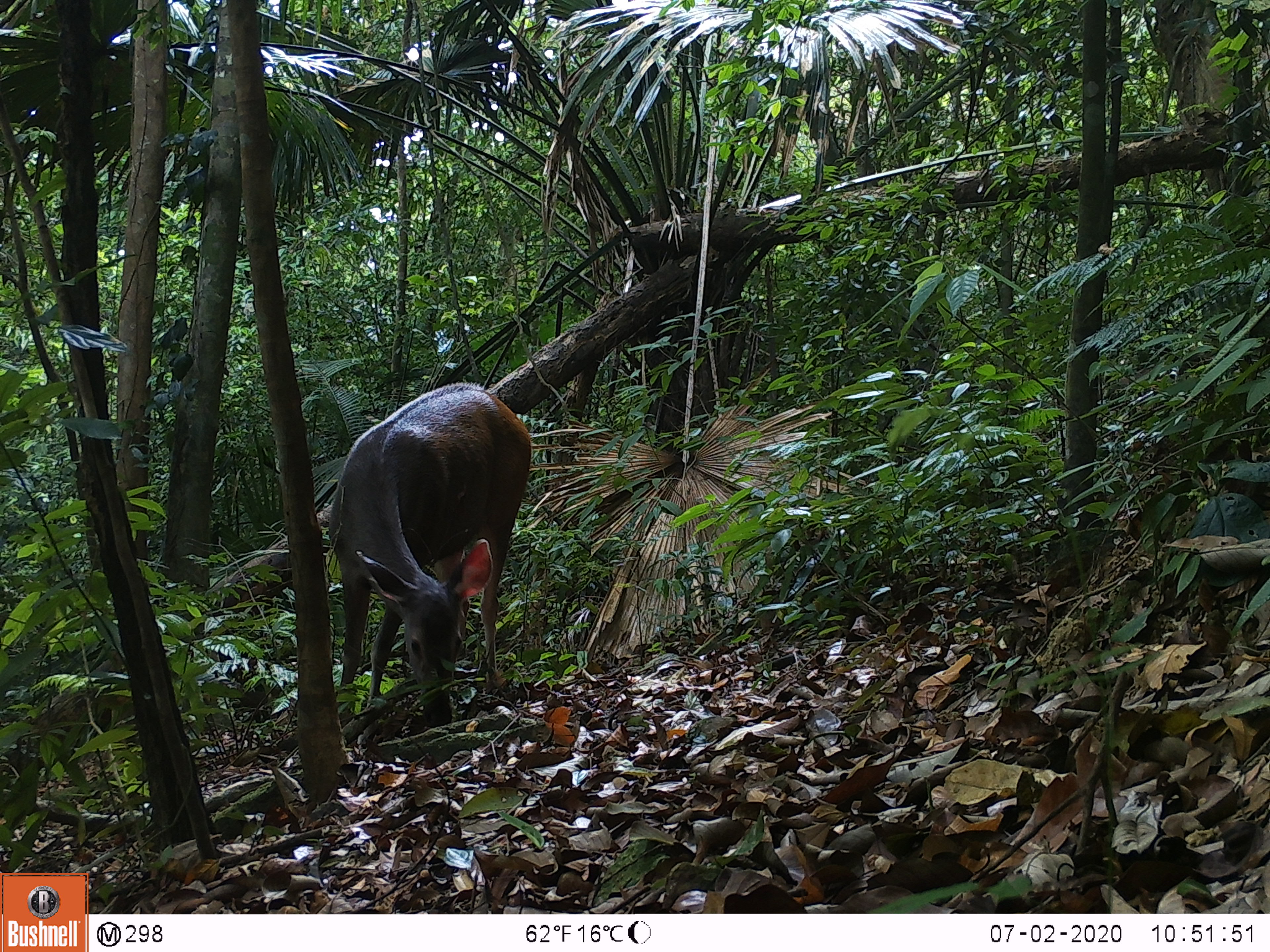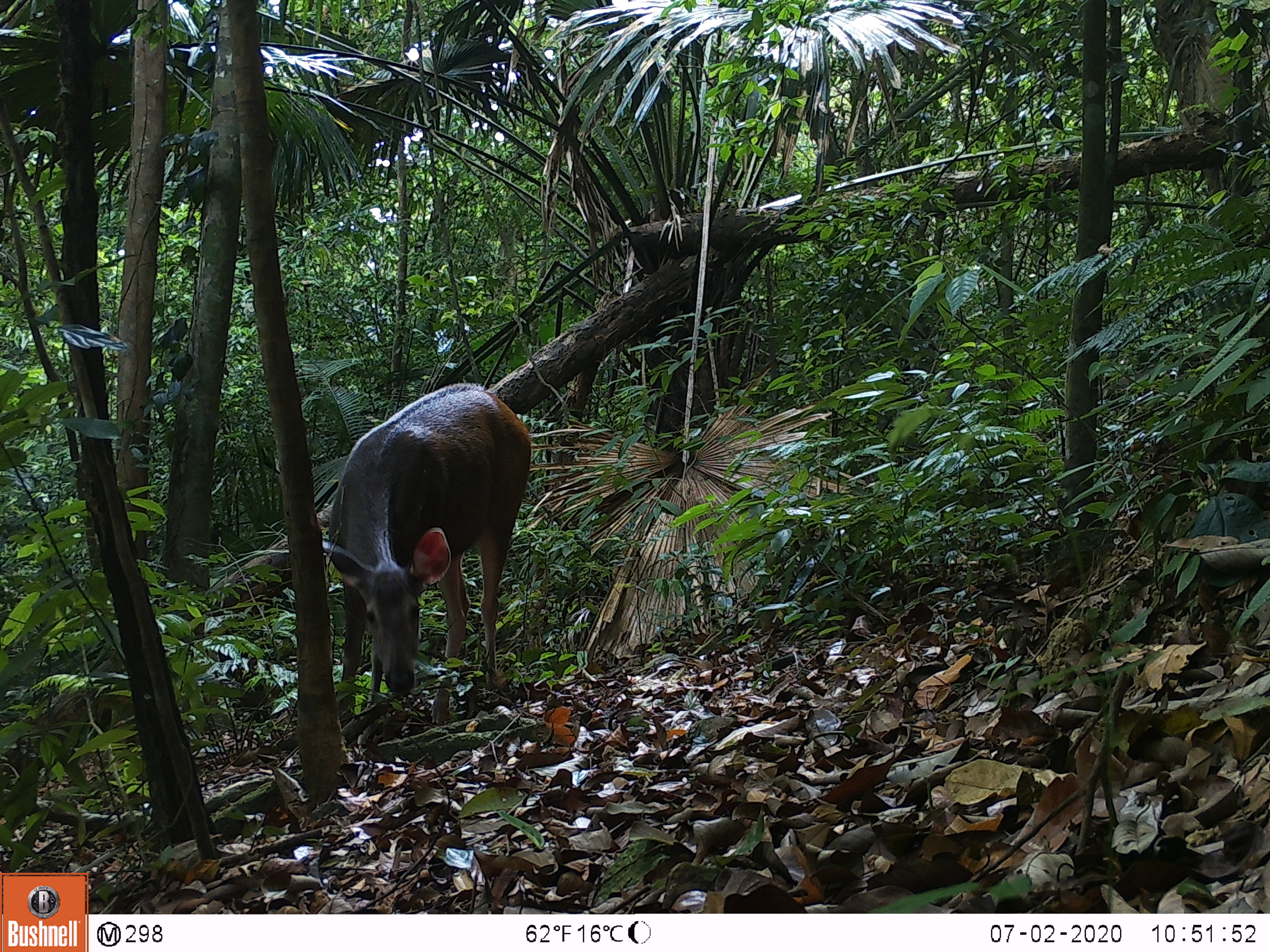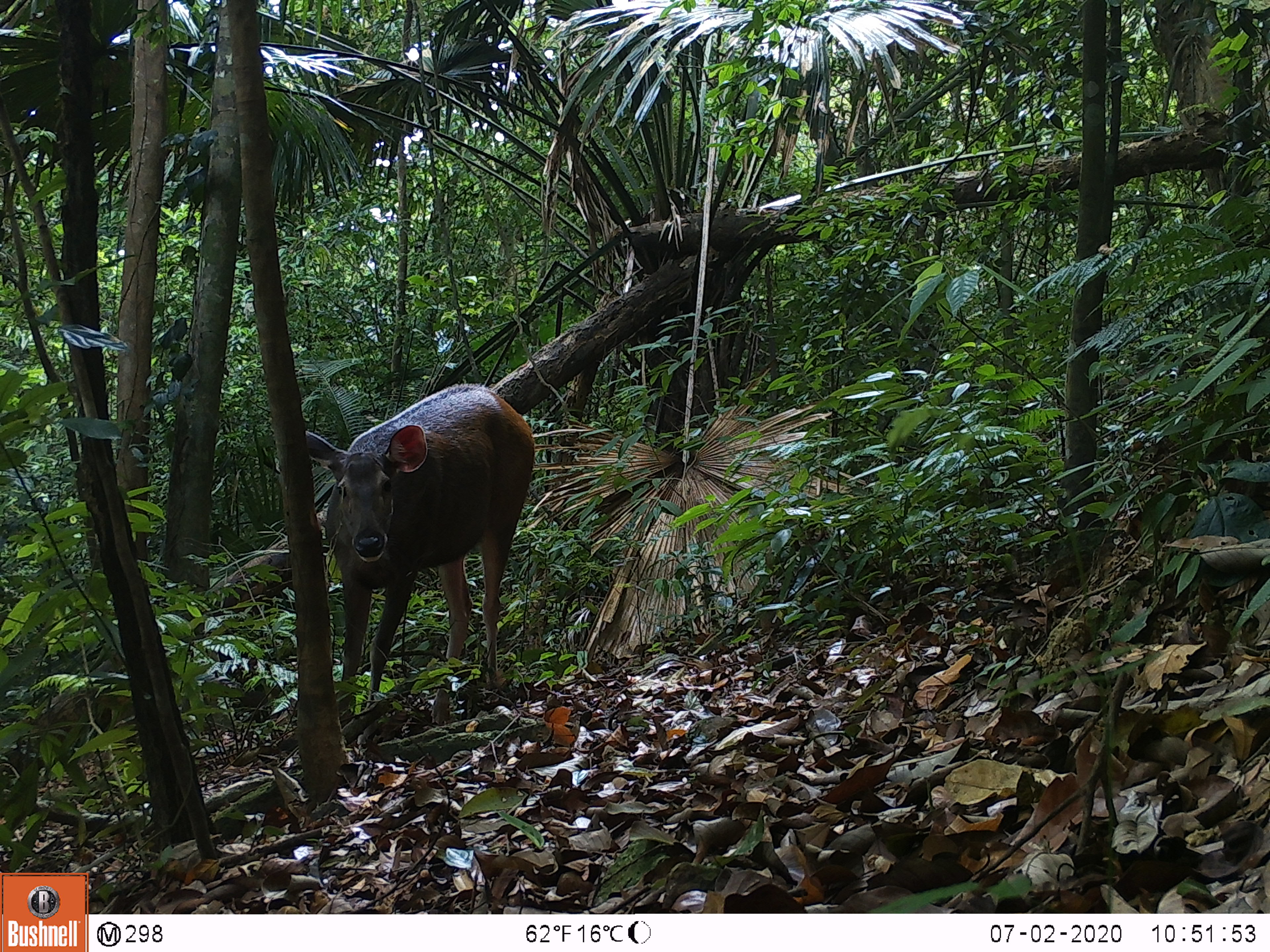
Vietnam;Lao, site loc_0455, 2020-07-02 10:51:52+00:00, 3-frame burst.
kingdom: Animalia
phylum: Chordata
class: Mammalia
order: Artiodactyla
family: Cervidae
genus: Rusa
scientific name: Rusa unicolor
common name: sambar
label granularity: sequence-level